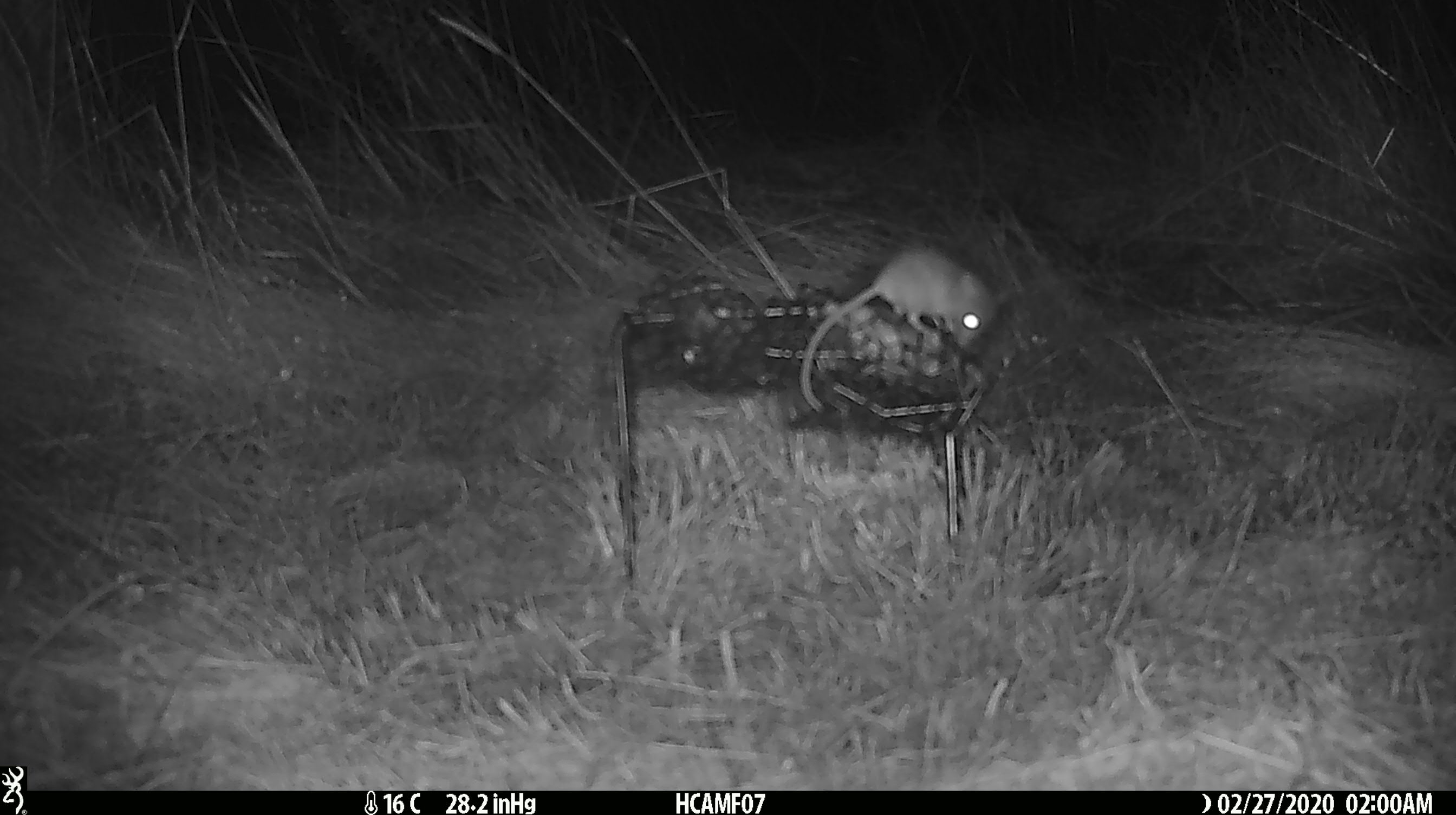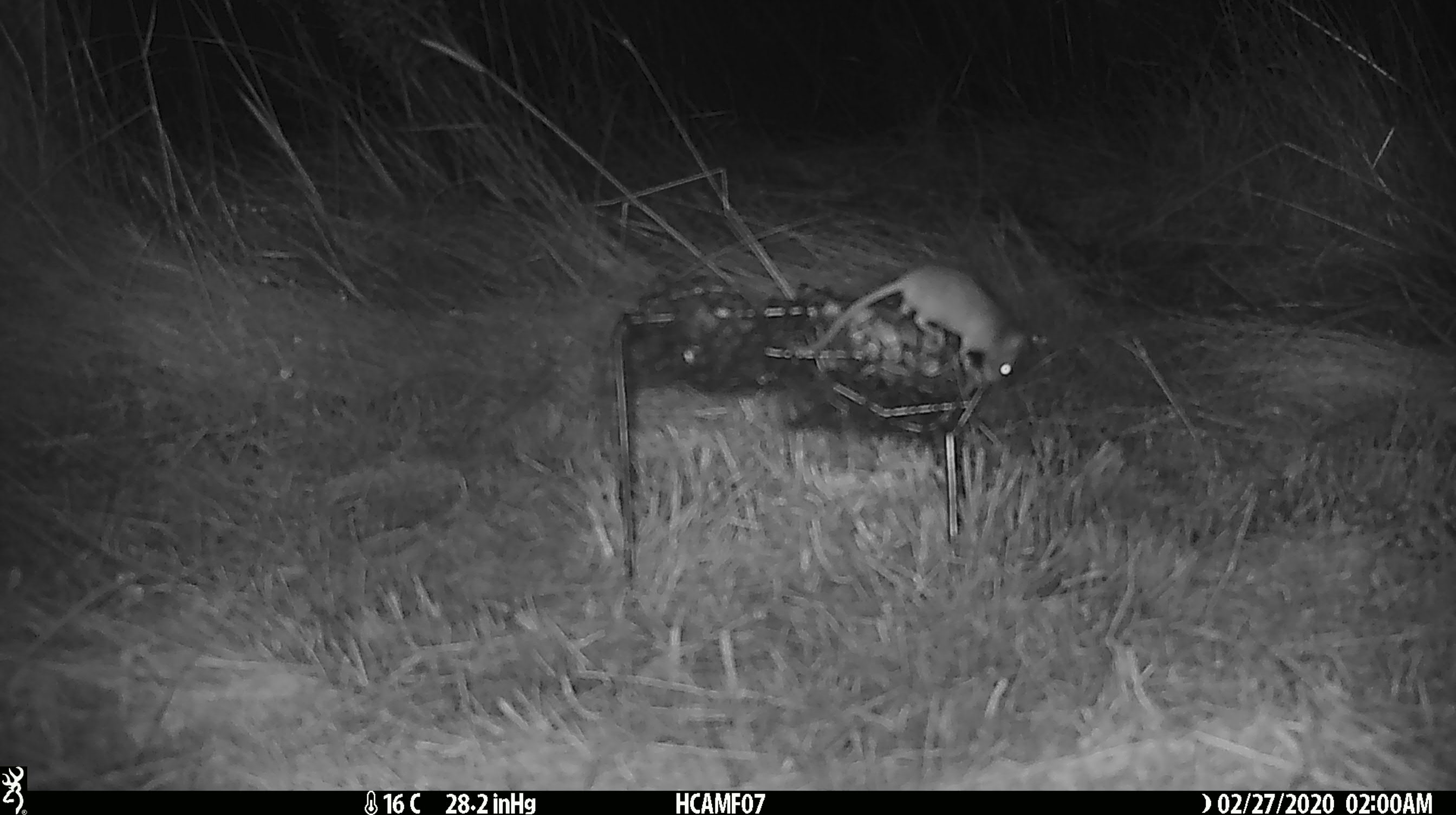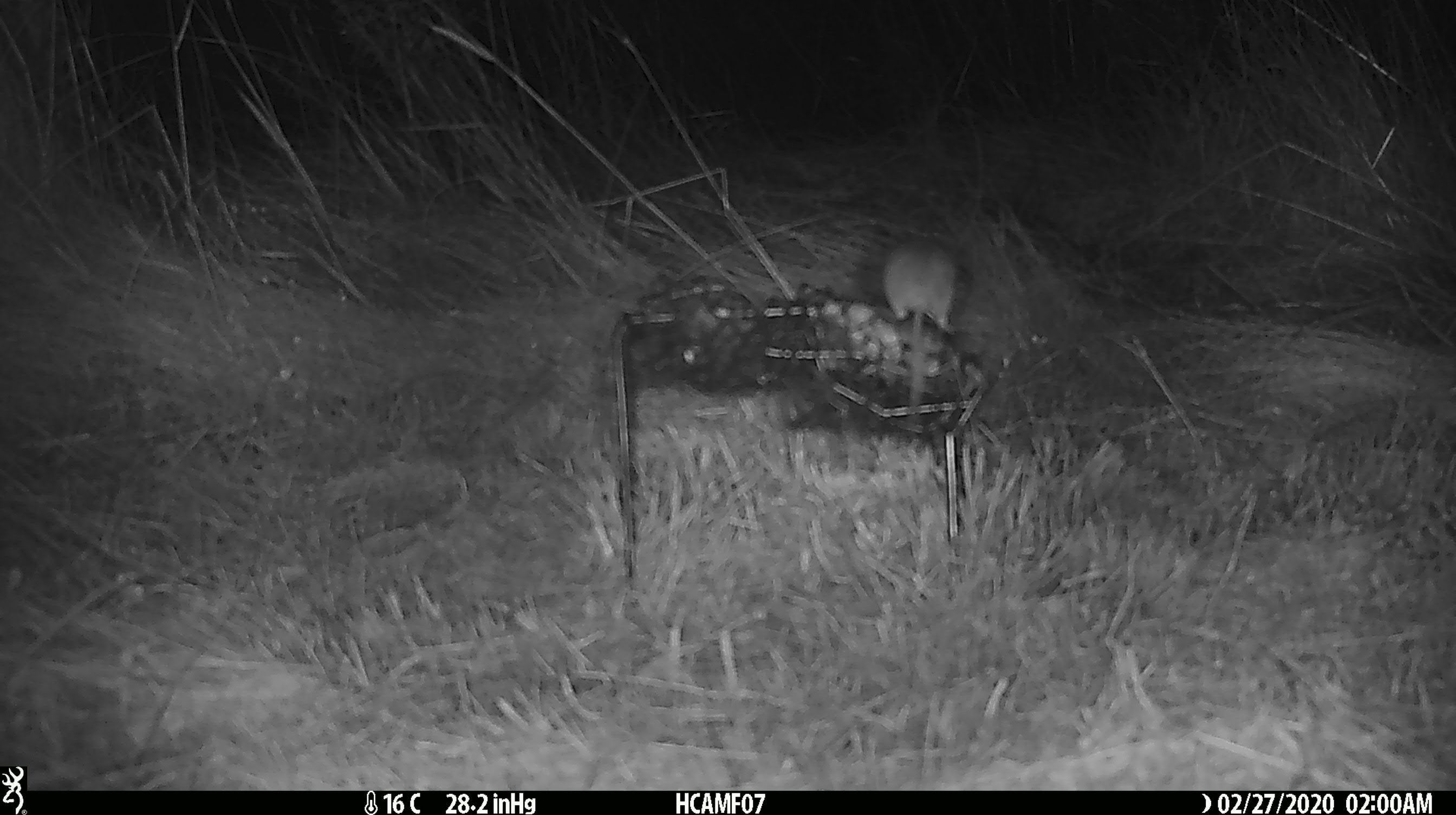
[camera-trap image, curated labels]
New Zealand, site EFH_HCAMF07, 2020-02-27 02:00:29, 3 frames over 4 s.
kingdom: Animalia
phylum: Chordata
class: Mammalia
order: Rodentia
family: Muridae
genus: Mus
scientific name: Mus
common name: mouse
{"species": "mouse (Mus)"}